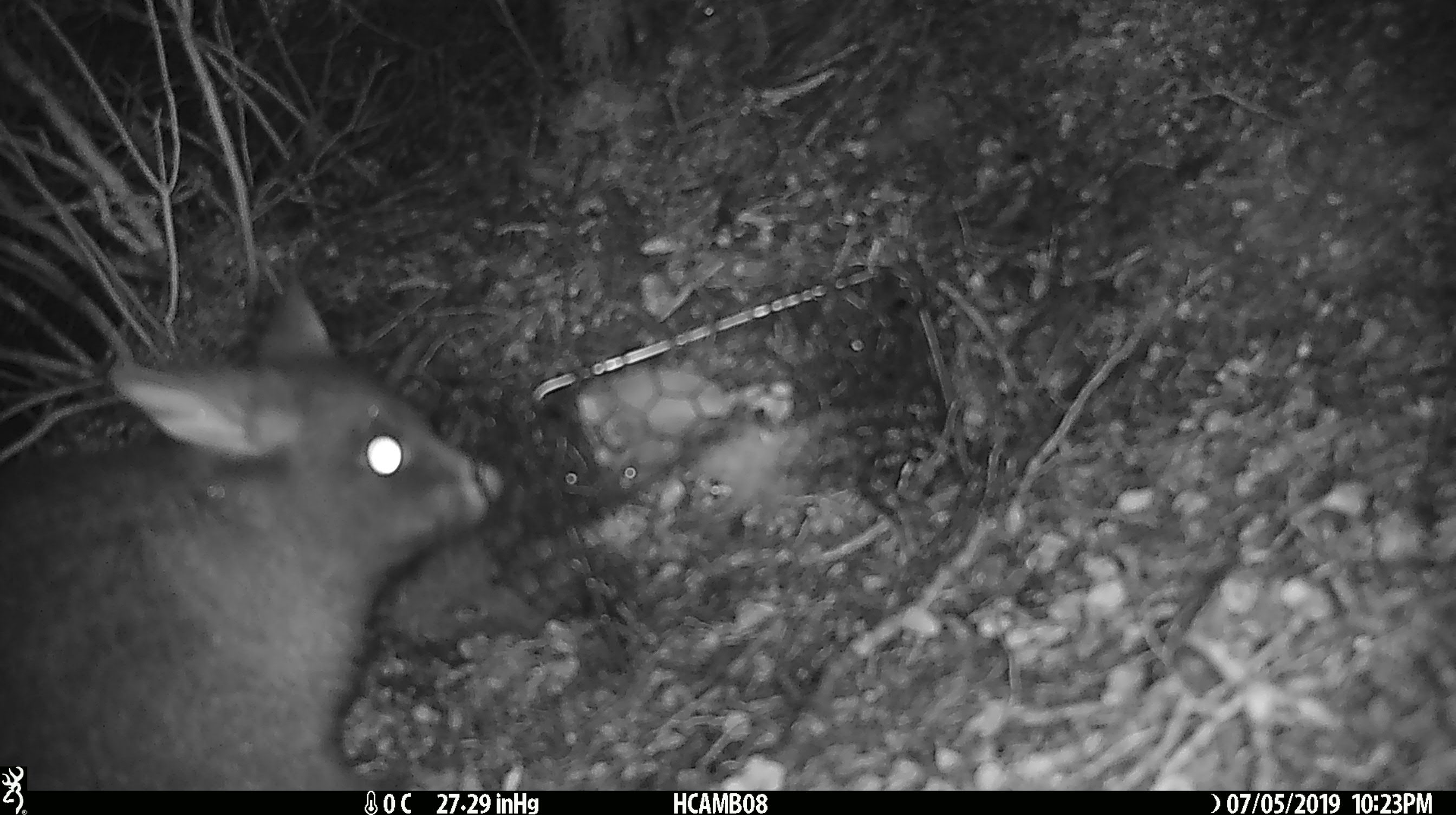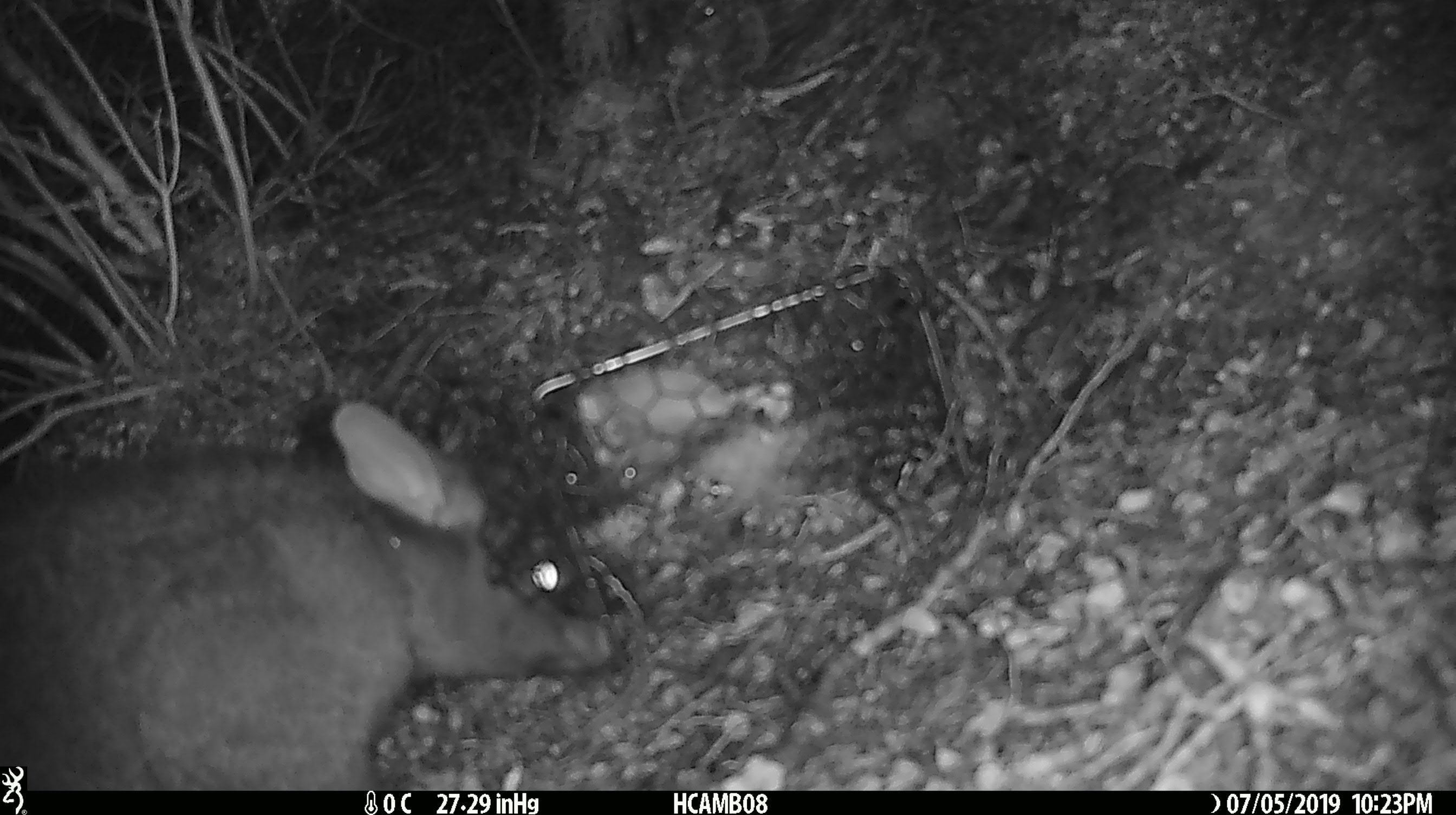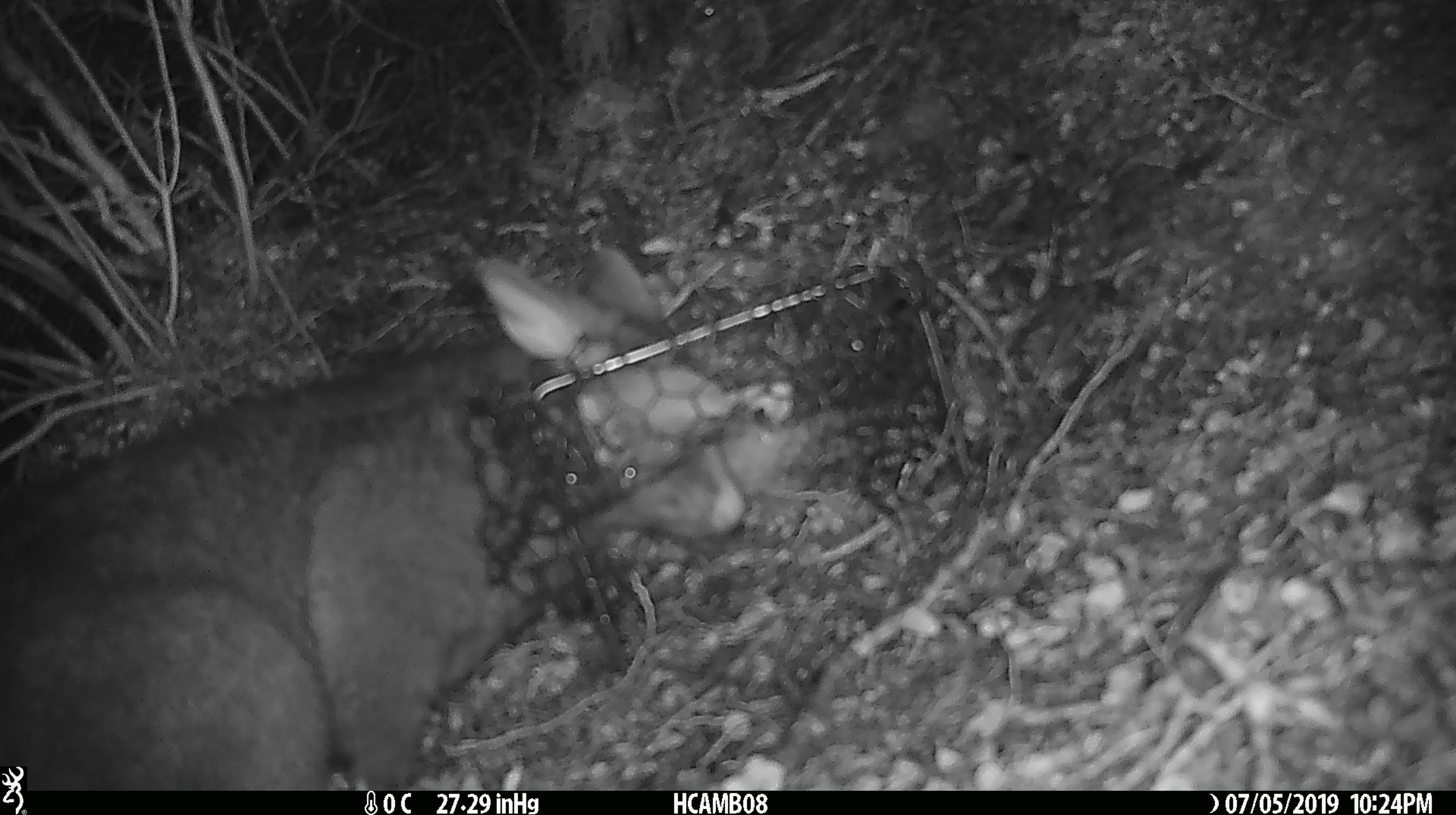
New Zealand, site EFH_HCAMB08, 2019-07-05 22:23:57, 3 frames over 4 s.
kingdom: Animalia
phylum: Chordata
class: Mammalia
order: Diprotodontia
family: Phalangeridae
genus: Trichosurus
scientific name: Trichosurus vulpecula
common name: common brushtail possum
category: possum